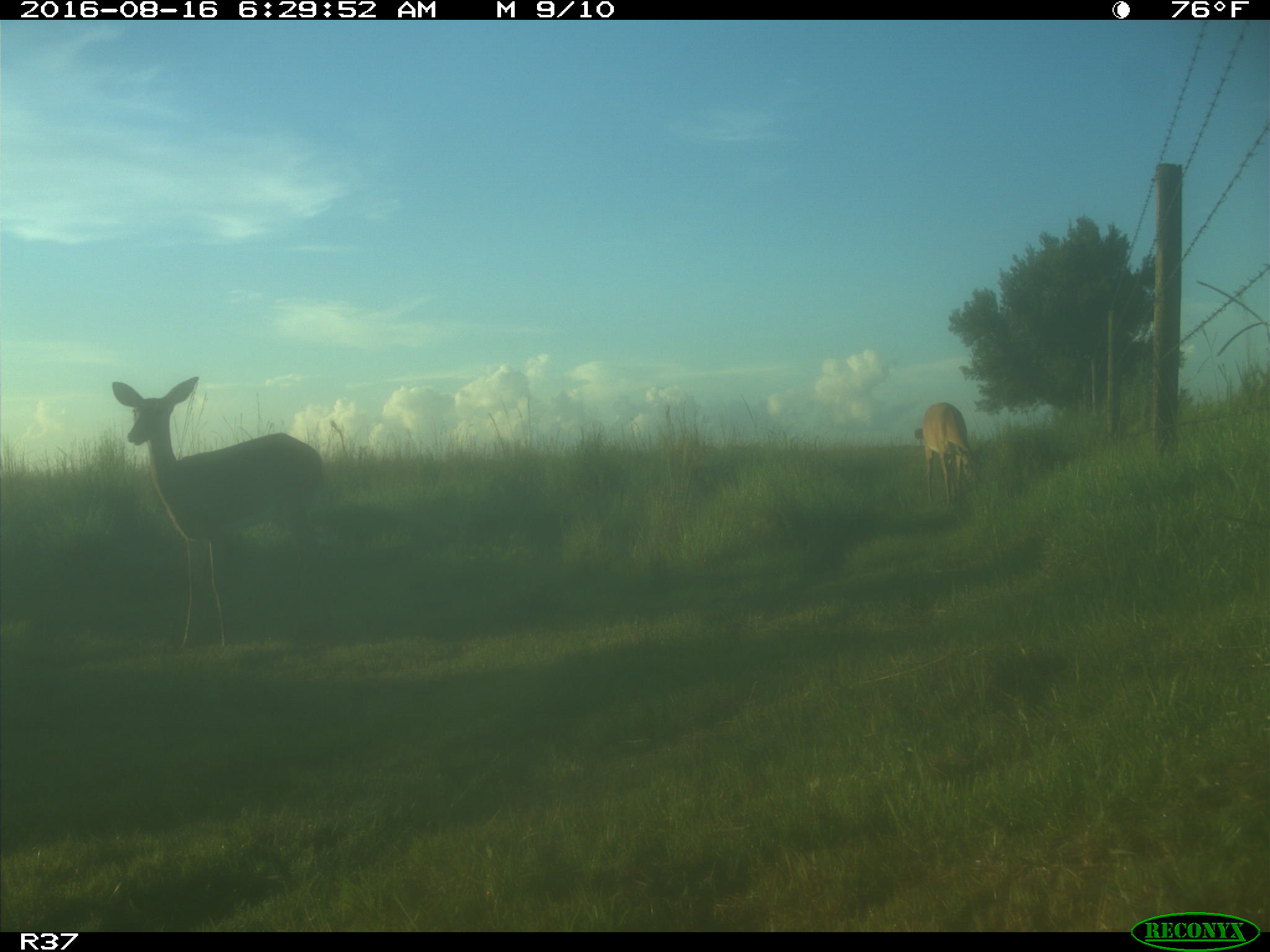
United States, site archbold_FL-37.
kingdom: Animalia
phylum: Chordata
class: Mammalia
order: Artiodactyla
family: Cervidae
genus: Odocoileus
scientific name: Odocoileus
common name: deer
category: unidentified deer